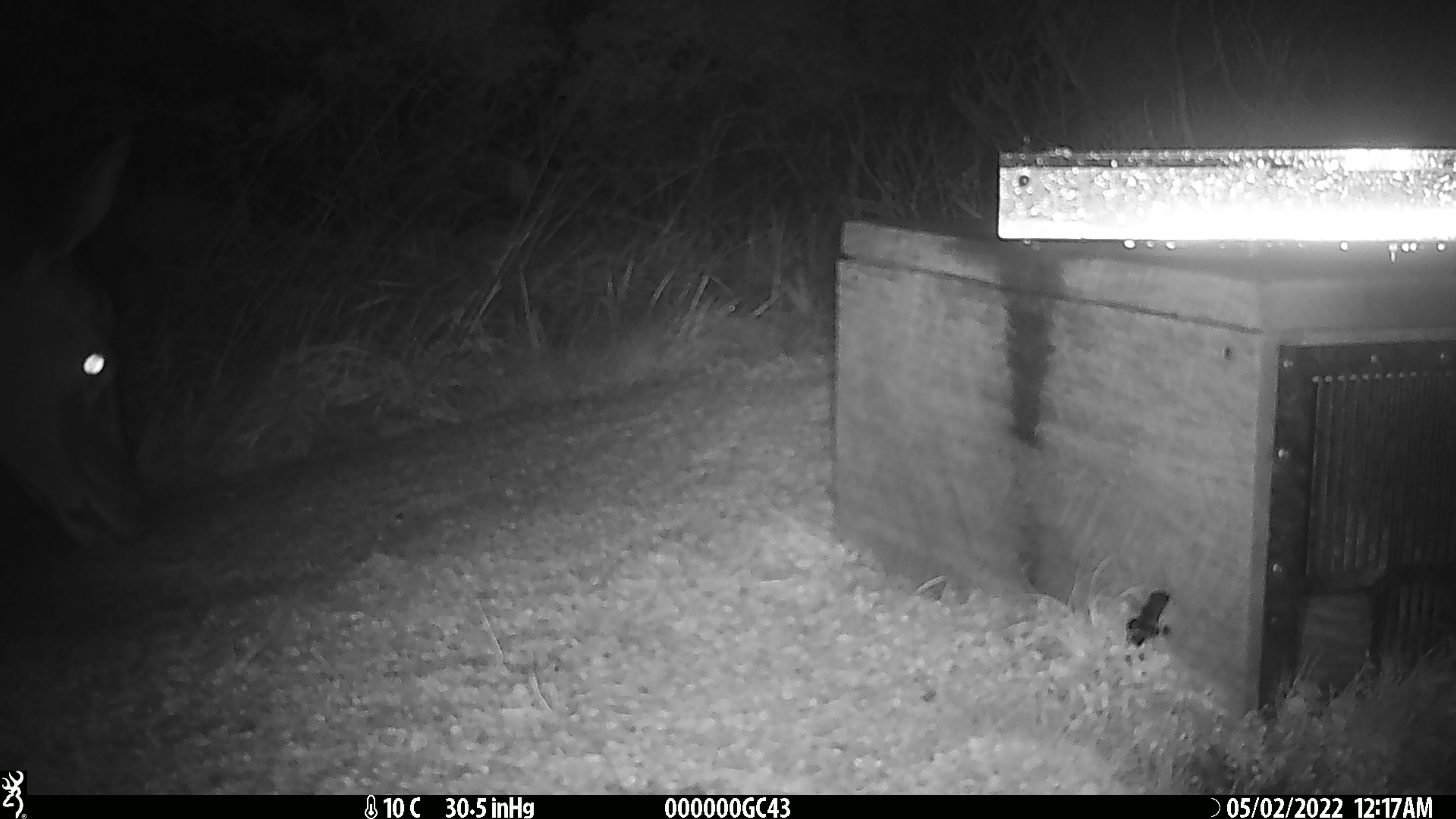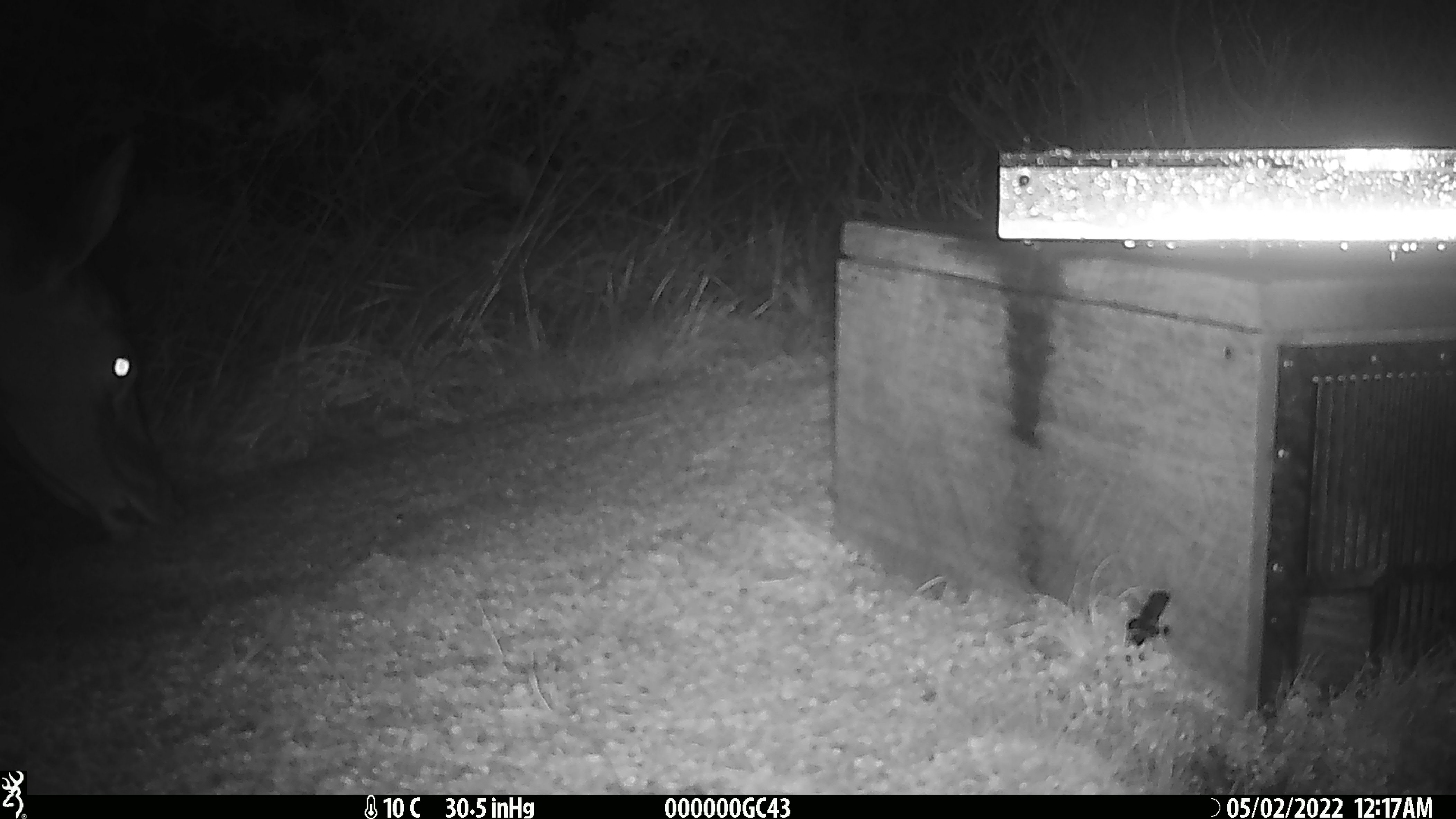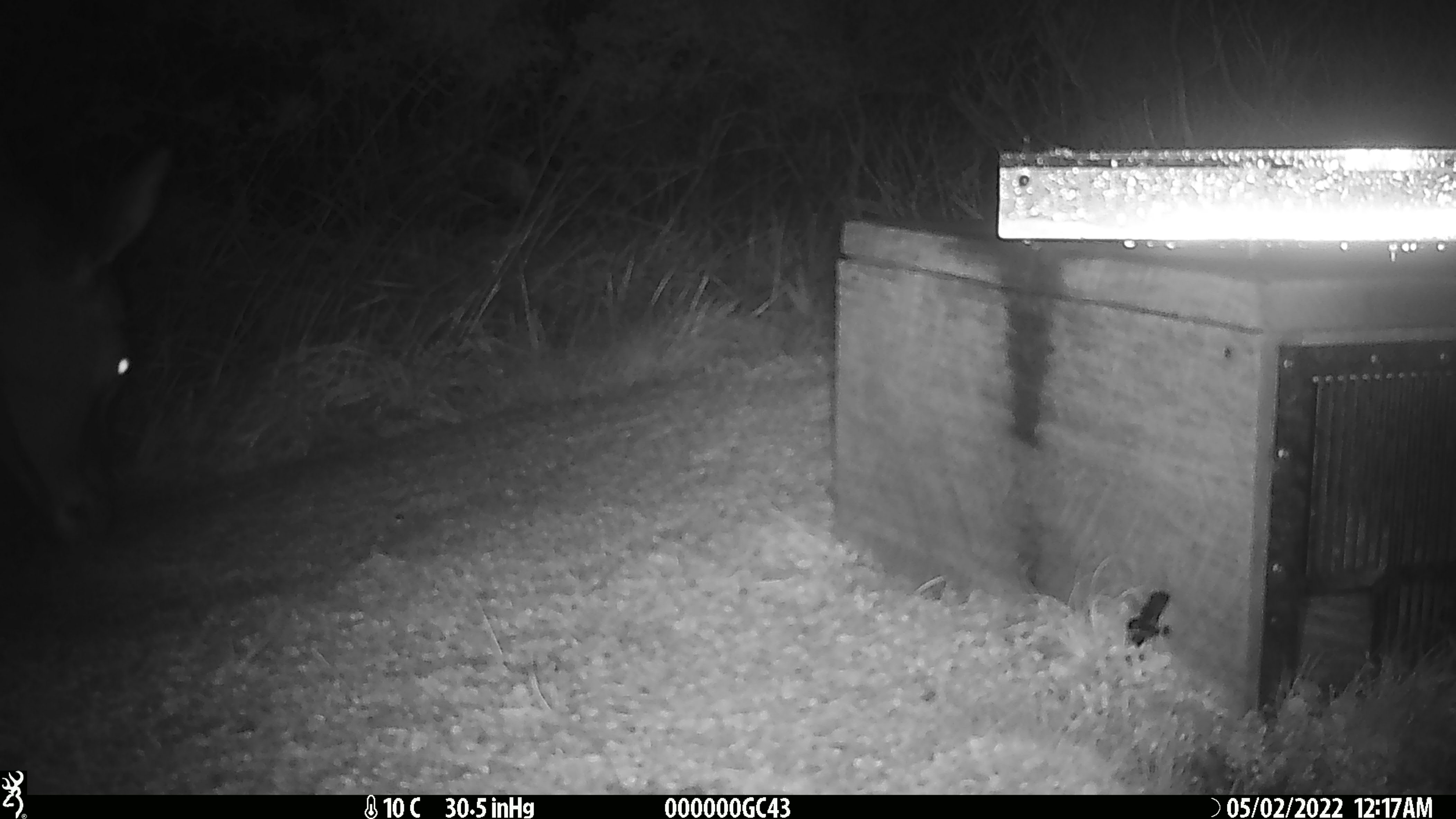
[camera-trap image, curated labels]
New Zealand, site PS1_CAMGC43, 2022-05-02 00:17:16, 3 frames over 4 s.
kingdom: Animalia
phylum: Chordata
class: Mammalia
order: Artiodactyla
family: Cervidae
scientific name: Cervidae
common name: deer